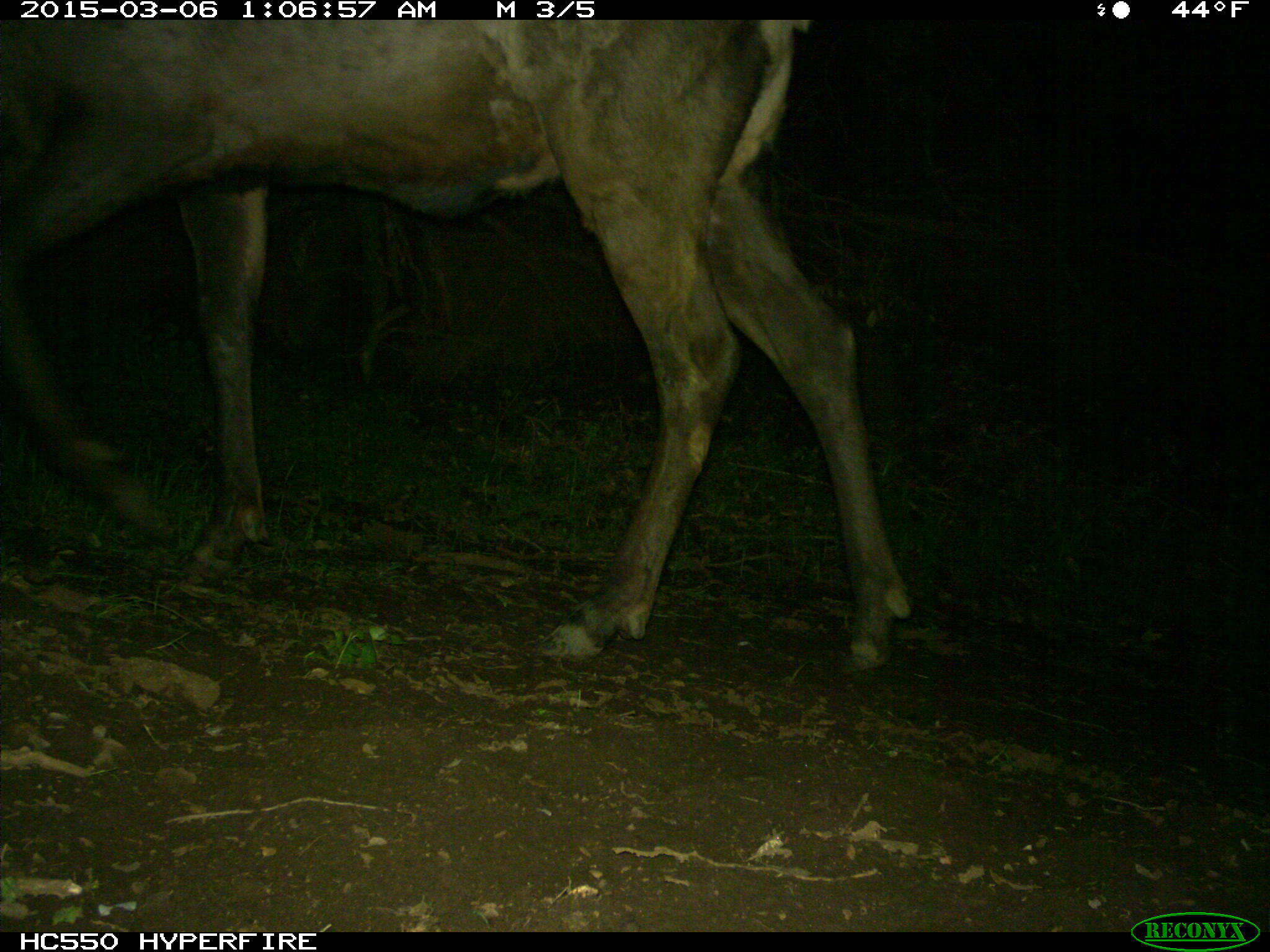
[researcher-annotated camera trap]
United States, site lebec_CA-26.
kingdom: Animalia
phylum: Chordata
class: Mammalia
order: Artiodactyla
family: Cervidae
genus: Cervus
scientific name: Cervus canadensis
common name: elk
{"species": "Cervus canadensis (elk)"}